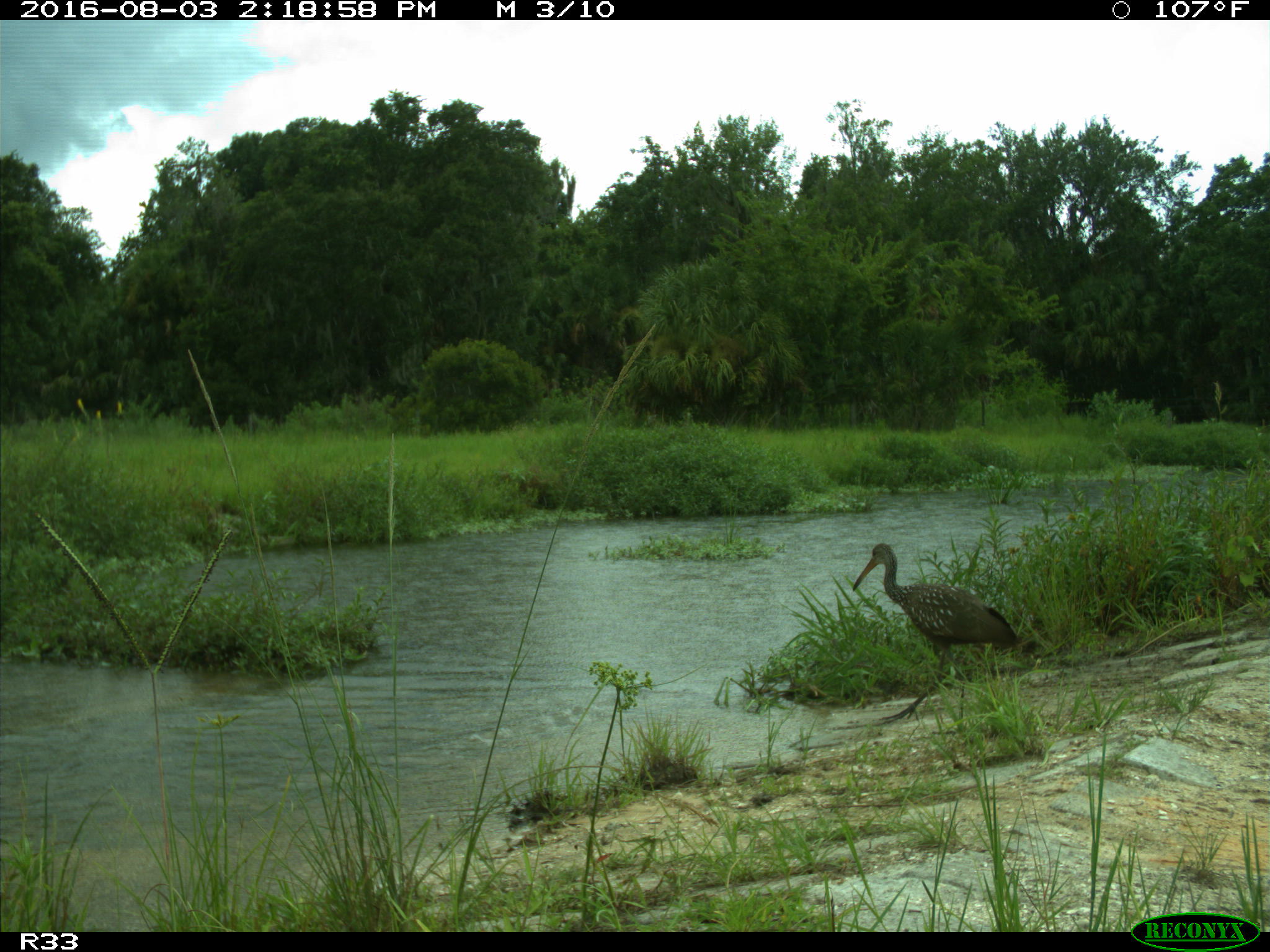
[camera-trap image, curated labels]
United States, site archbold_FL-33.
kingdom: Animalia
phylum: Chordata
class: Aves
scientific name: Aves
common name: birds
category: unidentified bird